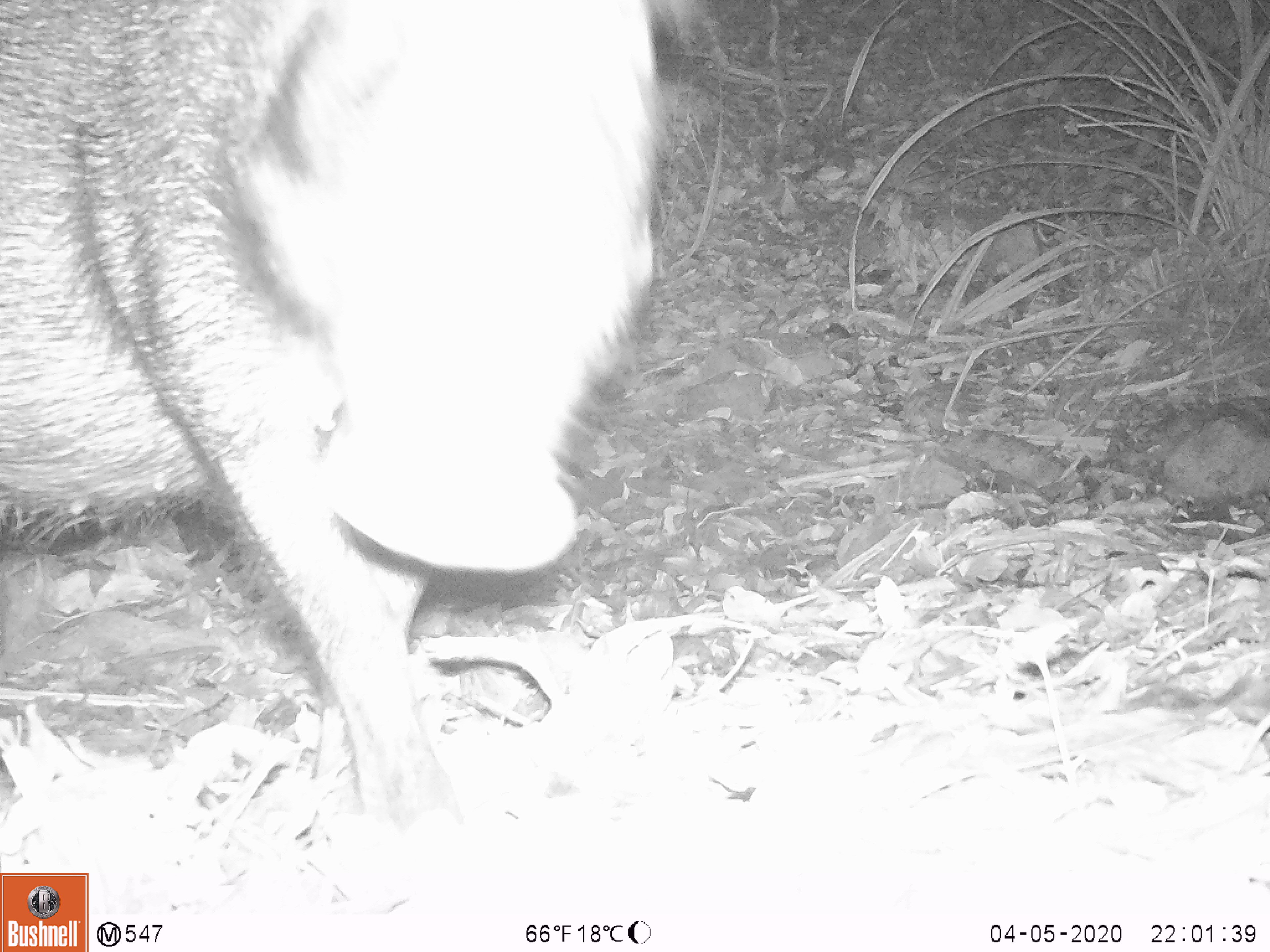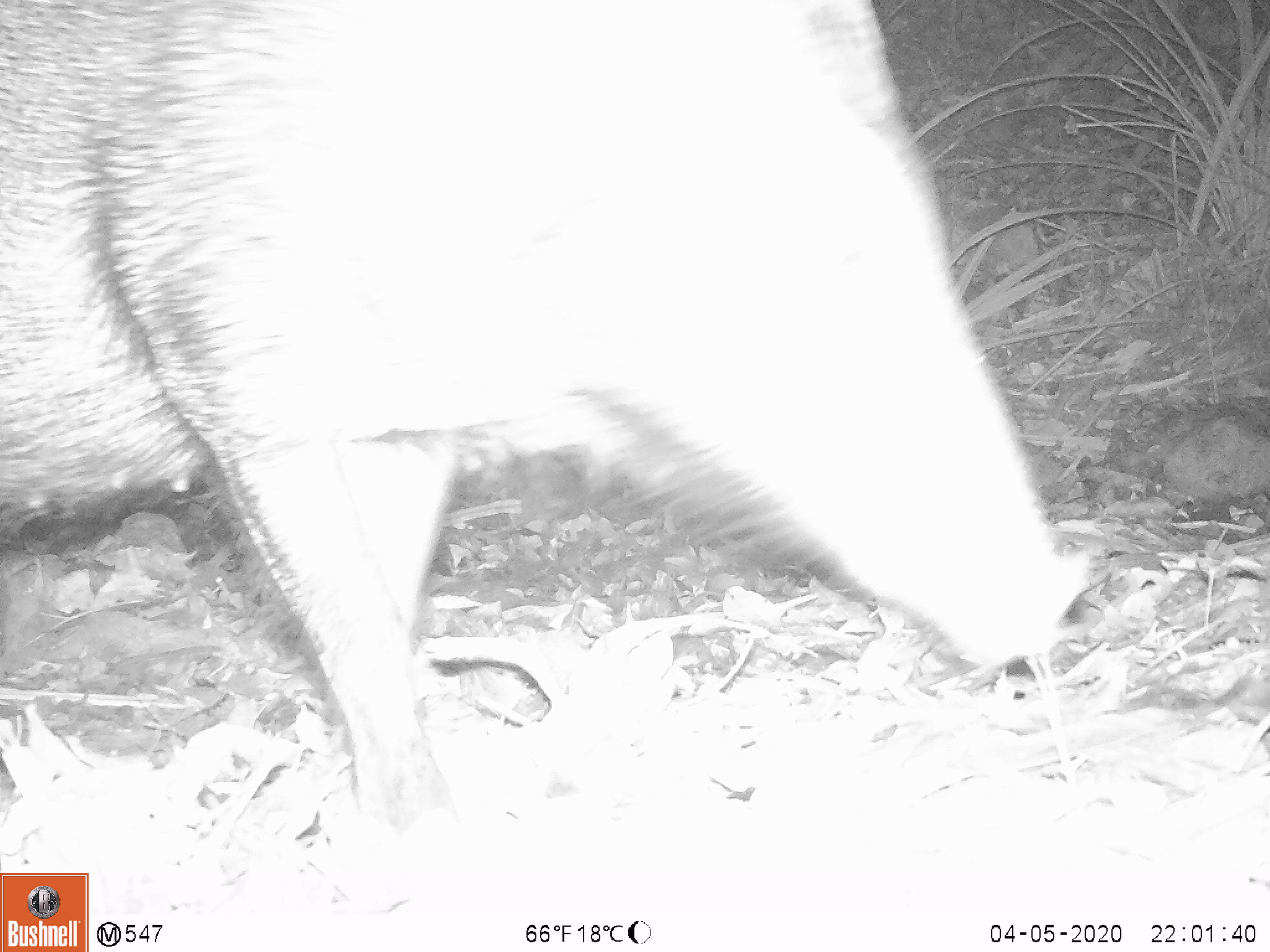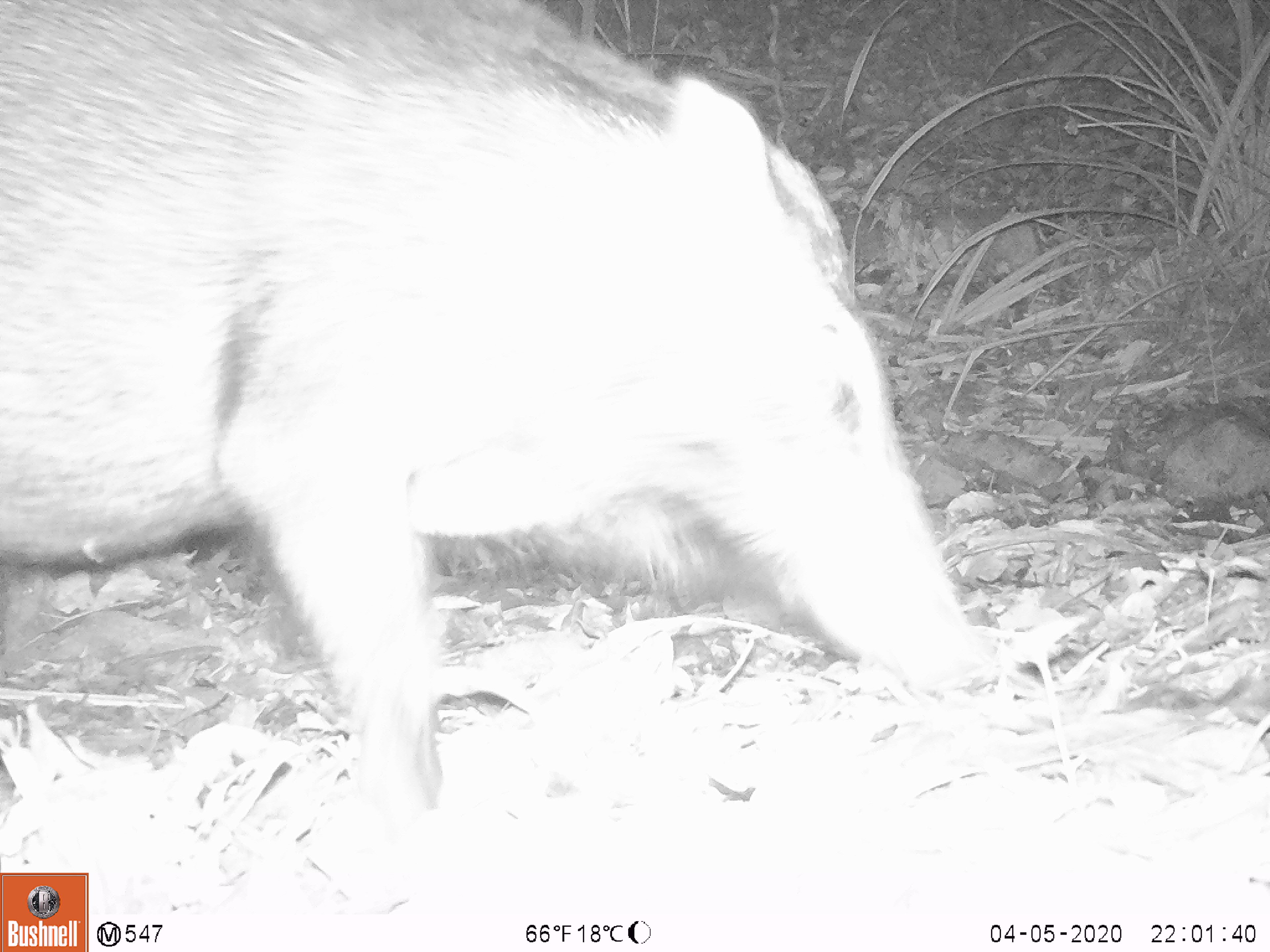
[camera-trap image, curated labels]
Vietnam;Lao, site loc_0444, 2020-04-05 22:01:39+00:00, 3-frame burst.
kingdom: Animalia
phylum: Chordata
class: Mammalia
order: Artiodactyla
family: Suidae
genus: Sus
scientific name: Sus scrofa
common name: eurasian wild pig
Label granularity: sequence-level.